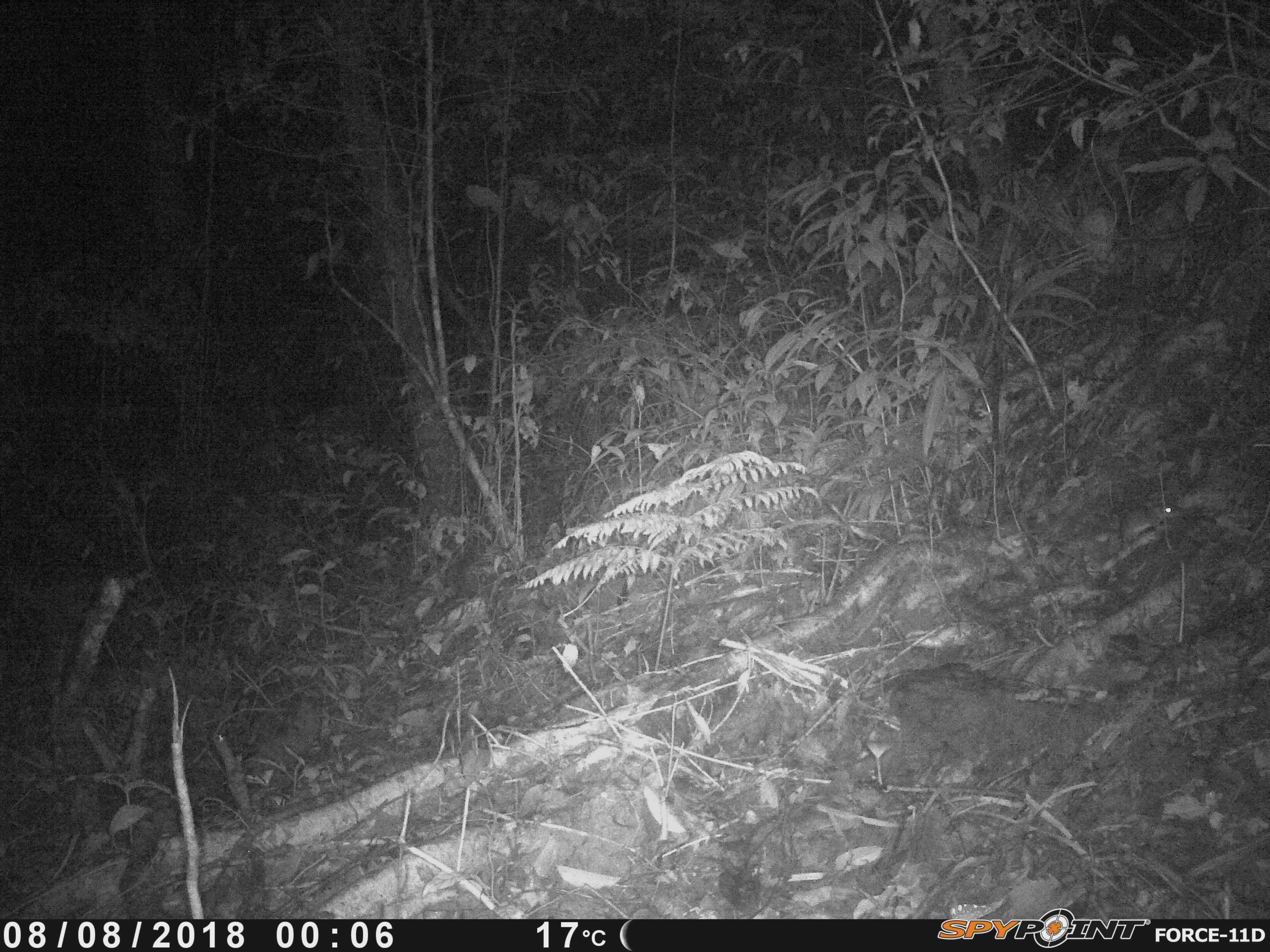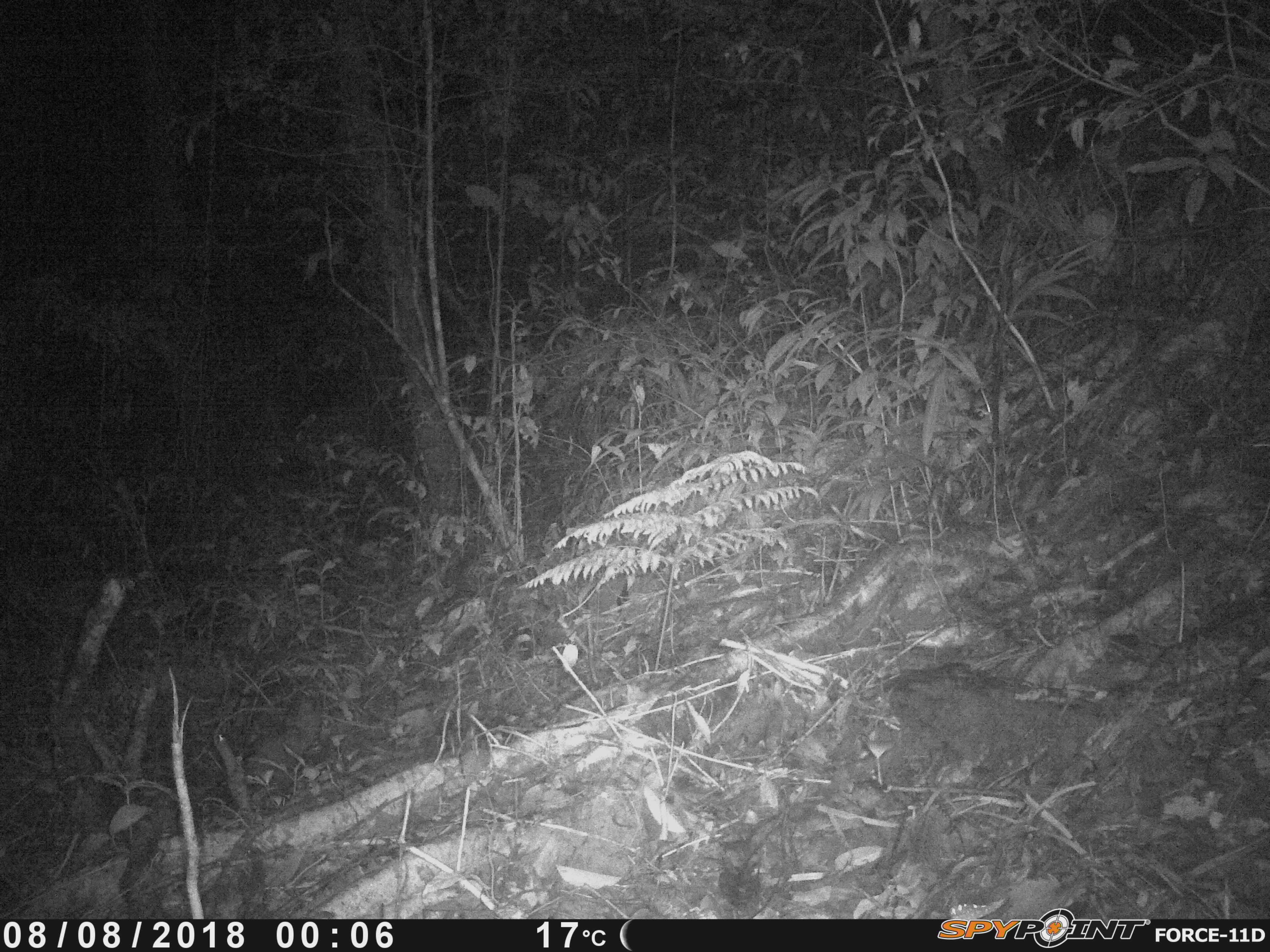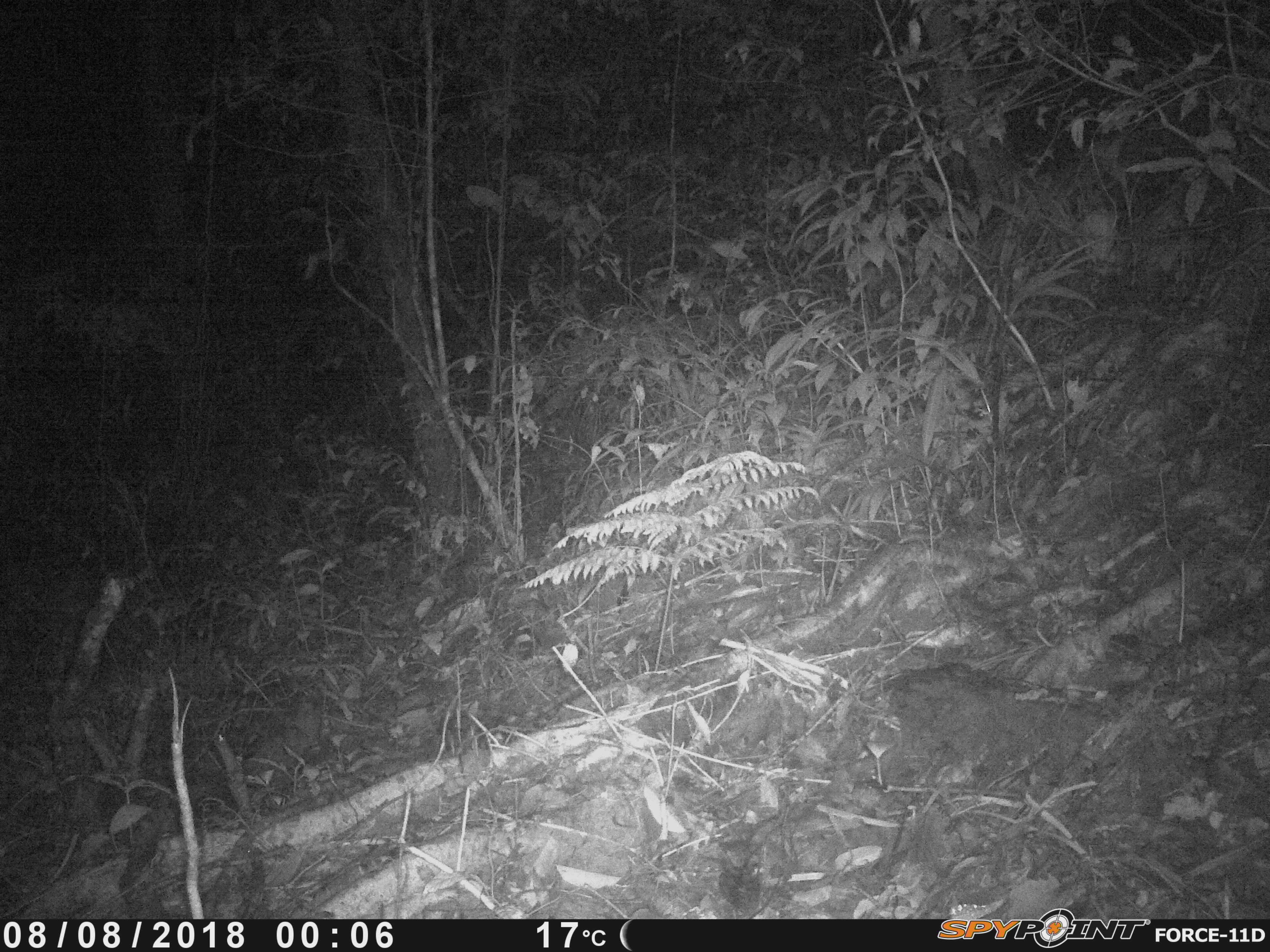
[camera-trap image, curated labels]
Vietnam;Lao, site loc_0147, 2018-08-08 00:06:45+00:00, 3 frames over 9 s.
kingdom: Animalia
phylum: Chordata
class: Mammalia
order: Rodentia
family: Muridae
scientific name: Muridae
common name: old-world mice and rats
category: unidentified murid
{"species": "unidentified murid (old-world mice and rats) (Muridae)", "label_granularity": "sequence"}